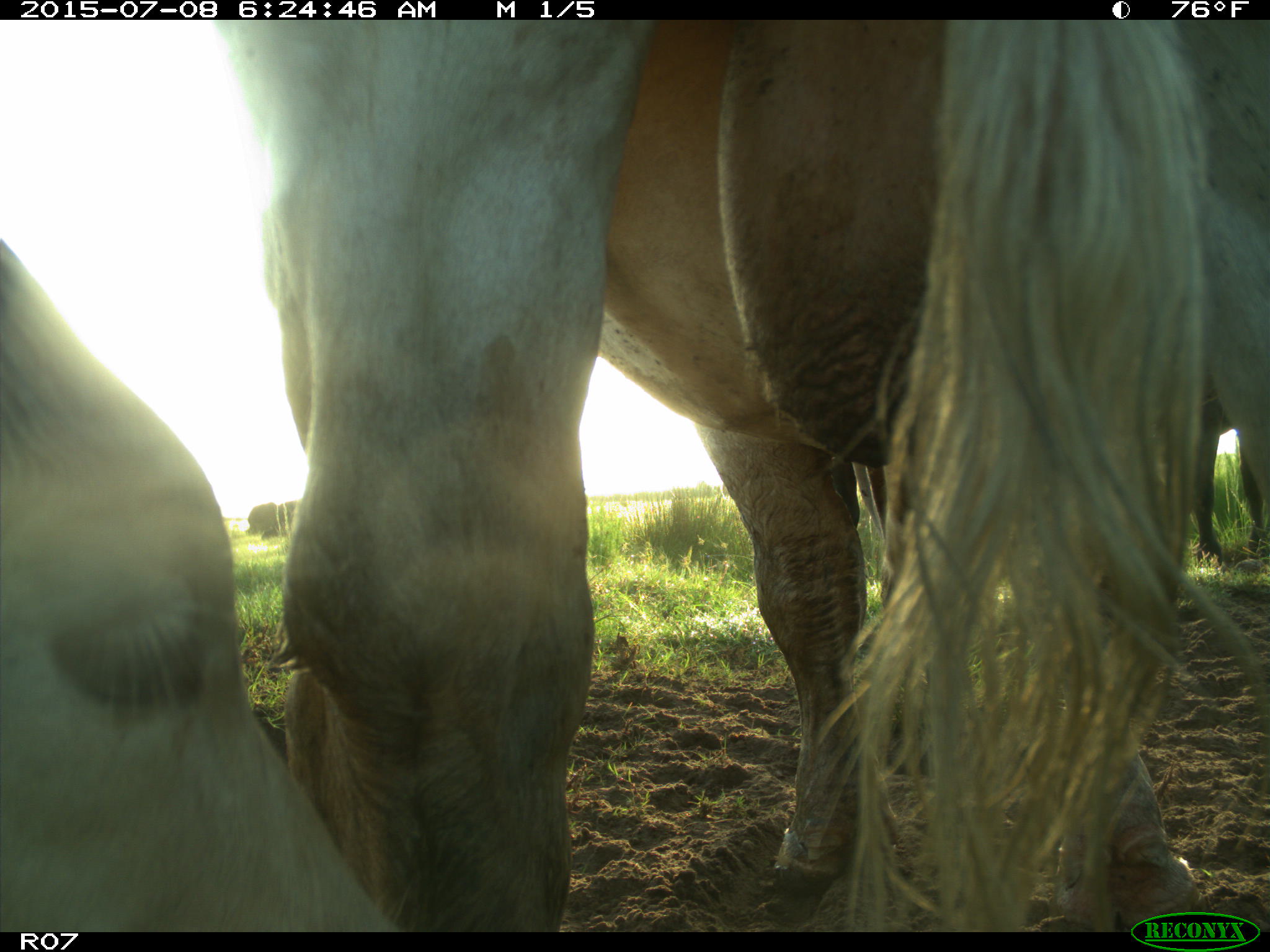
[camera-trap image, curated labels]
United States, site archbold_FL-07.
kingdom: Animalia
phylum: Chordata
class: Mammalia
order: Artiodactyla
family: Bovidae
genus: Bos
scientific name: Bos taurus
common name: domestic cow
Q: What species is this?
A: Bos taurus (domestic cow).